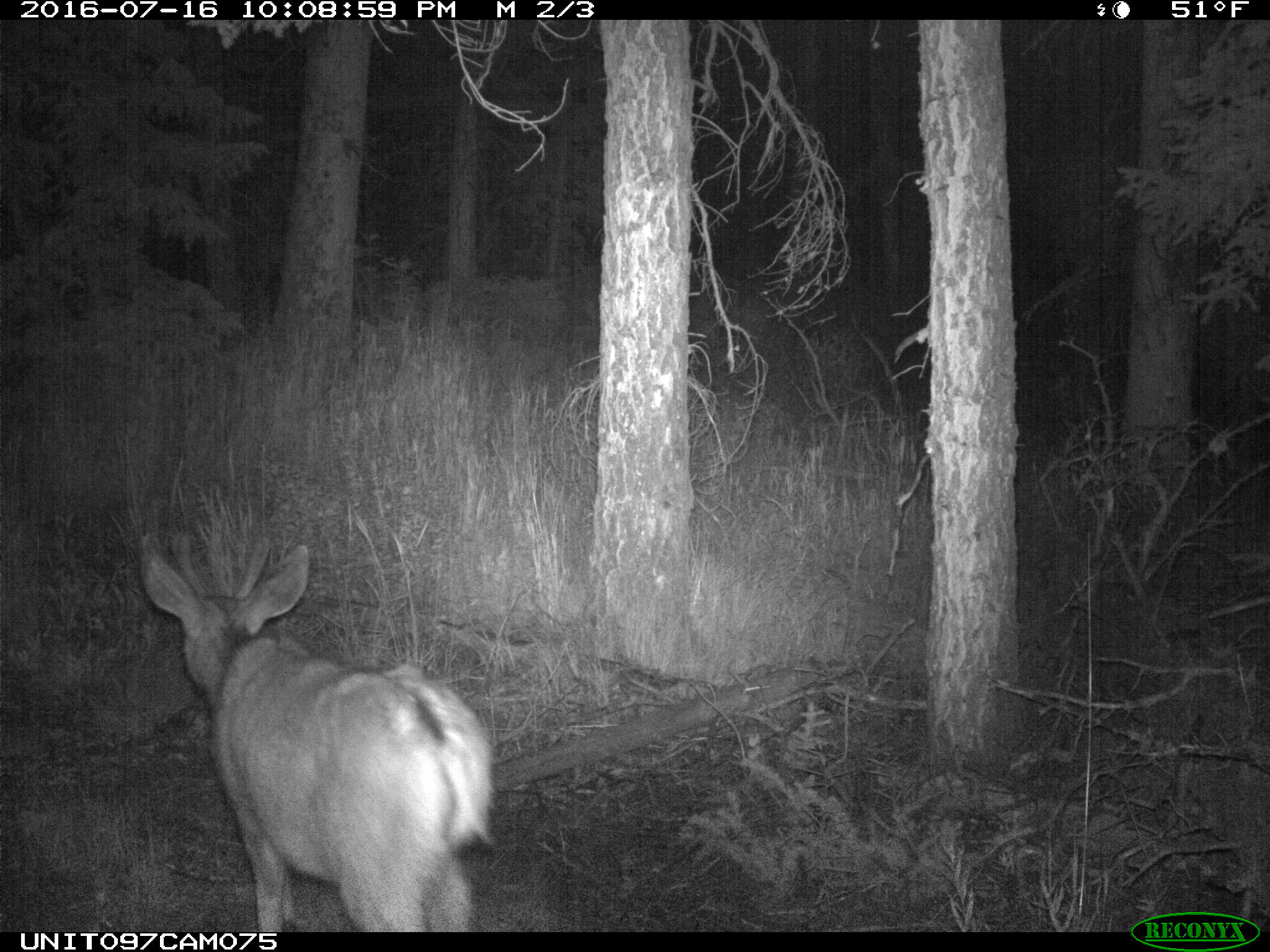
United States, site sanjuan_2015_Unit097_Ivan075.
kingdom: Animalia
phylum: Chordata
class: Mammalia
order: Artiodactyla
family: Cervidae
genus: Odocoileus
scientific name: Odocoileus hemionus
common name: mule deer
Odocoileus hemionus (mule deer).